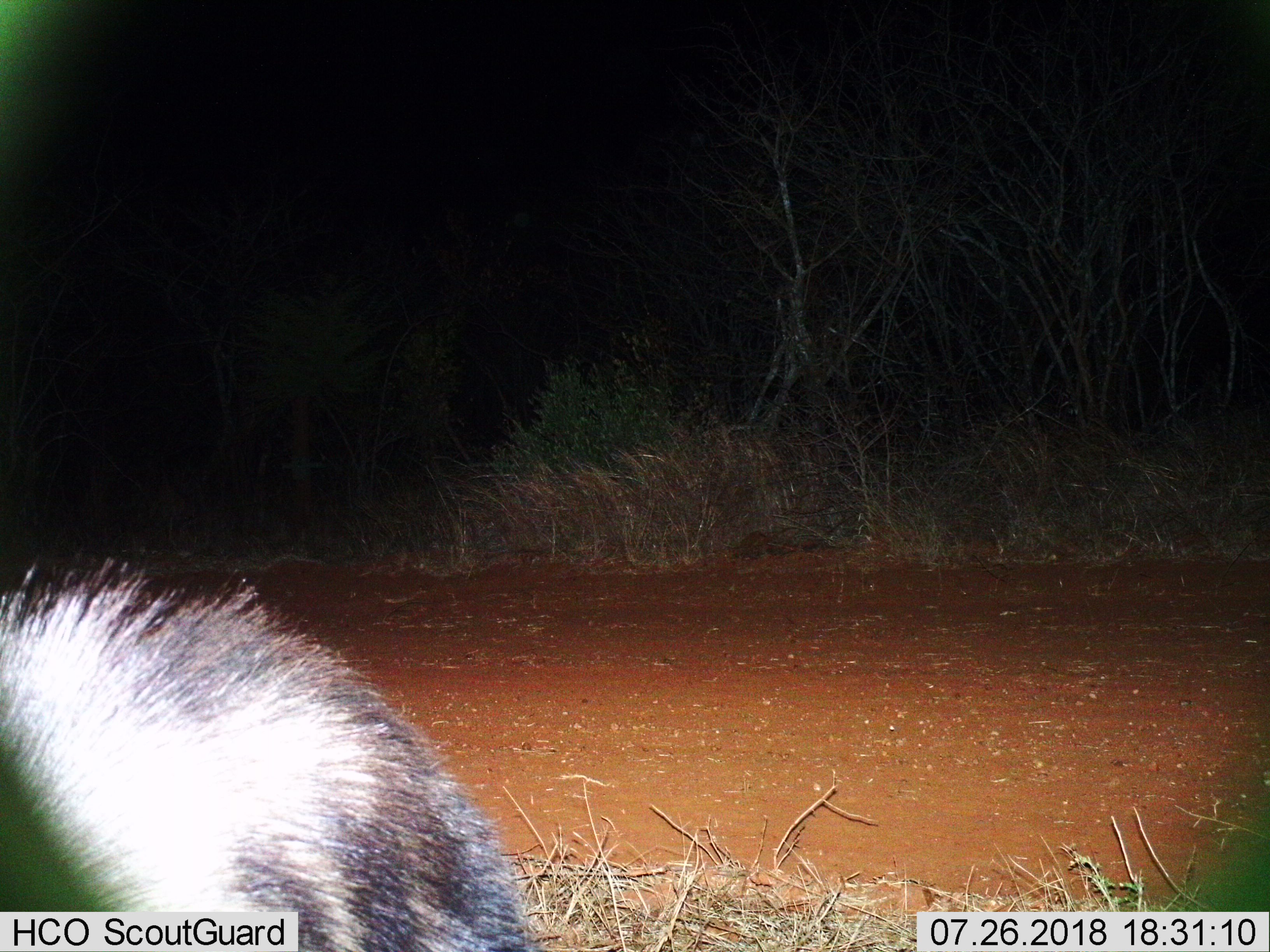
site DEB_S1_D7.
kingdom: Animalia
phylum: Chordata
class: Mammalia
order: Carnivora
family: Mustelidae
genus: Mellivora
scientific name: Mellivora capensis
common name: honey badger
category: honeybadger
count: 1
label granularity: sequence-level